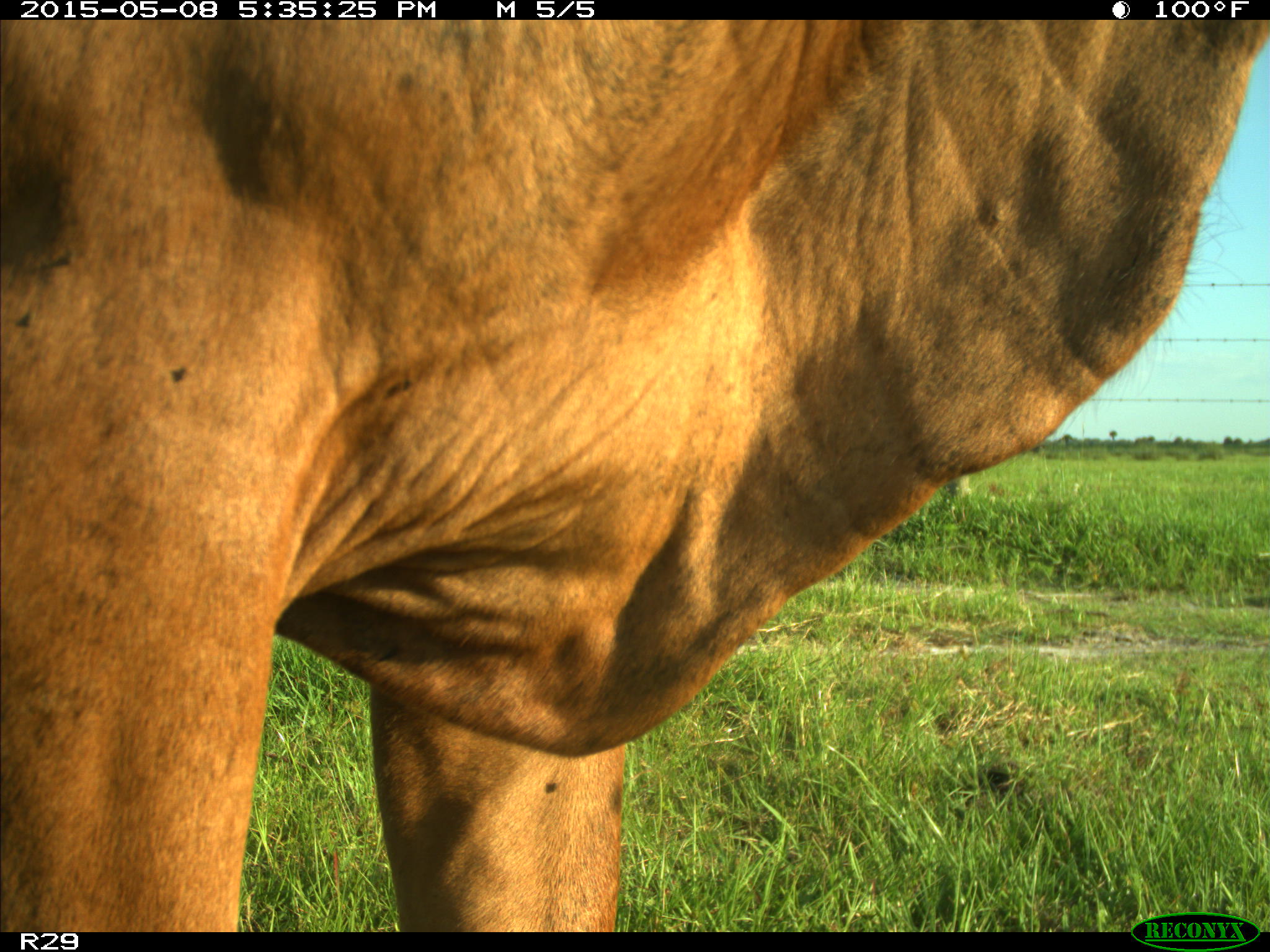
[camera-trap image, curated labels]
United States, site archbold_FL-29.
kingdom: Animalia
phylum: Chordata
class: Mammalia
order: Artiodactyla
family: Bovidae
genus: Bos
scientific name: Bos taurus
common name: domestic cow